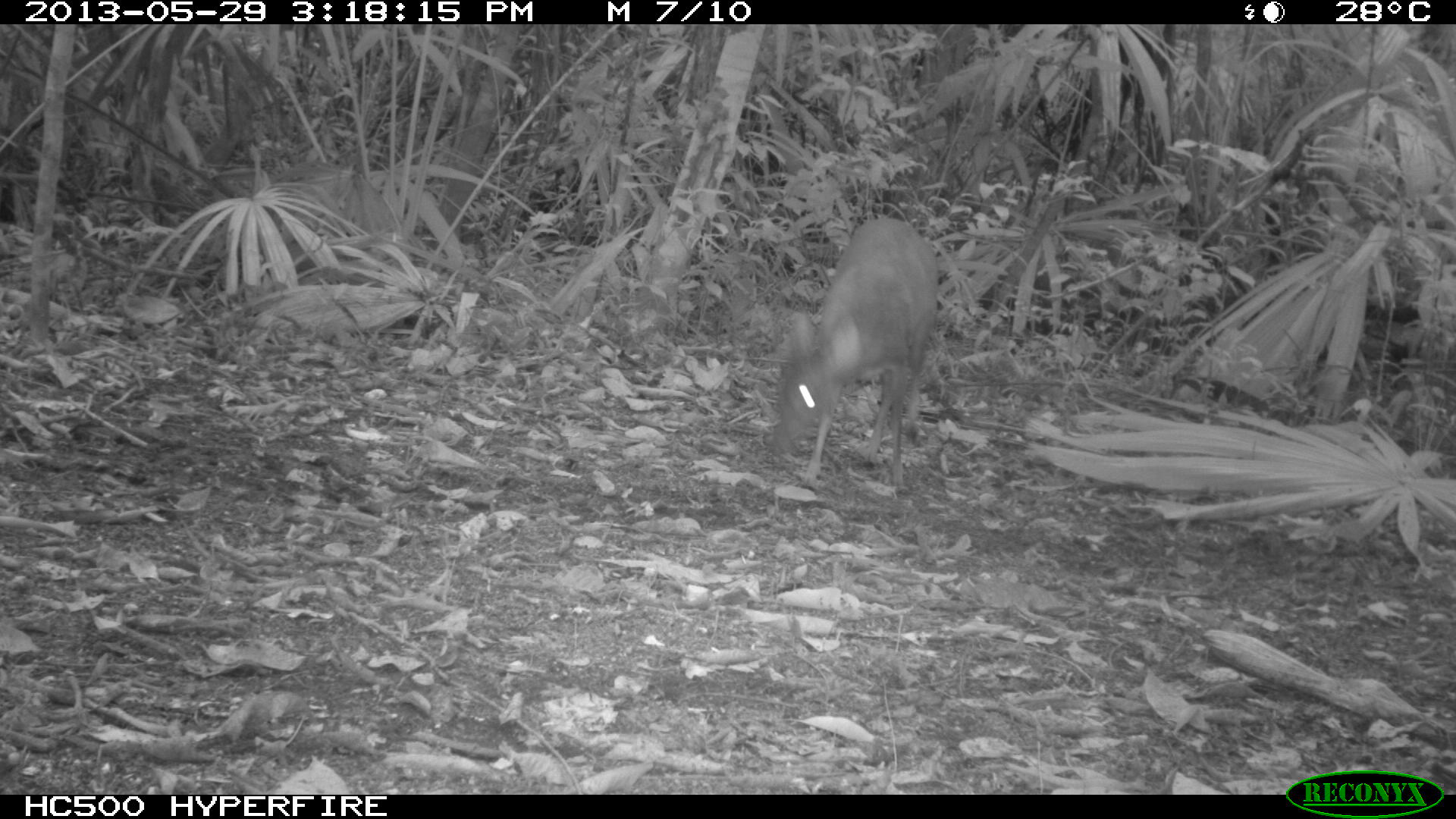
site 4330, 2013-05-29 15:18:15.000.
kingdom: Animalia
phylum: Chordata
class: Mammalia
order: Artiodactyla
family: Cervidae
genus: Mazama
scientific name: Mazama temama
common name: central american red brocket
Mazama temama (central american red brocket), count 1, sex female.